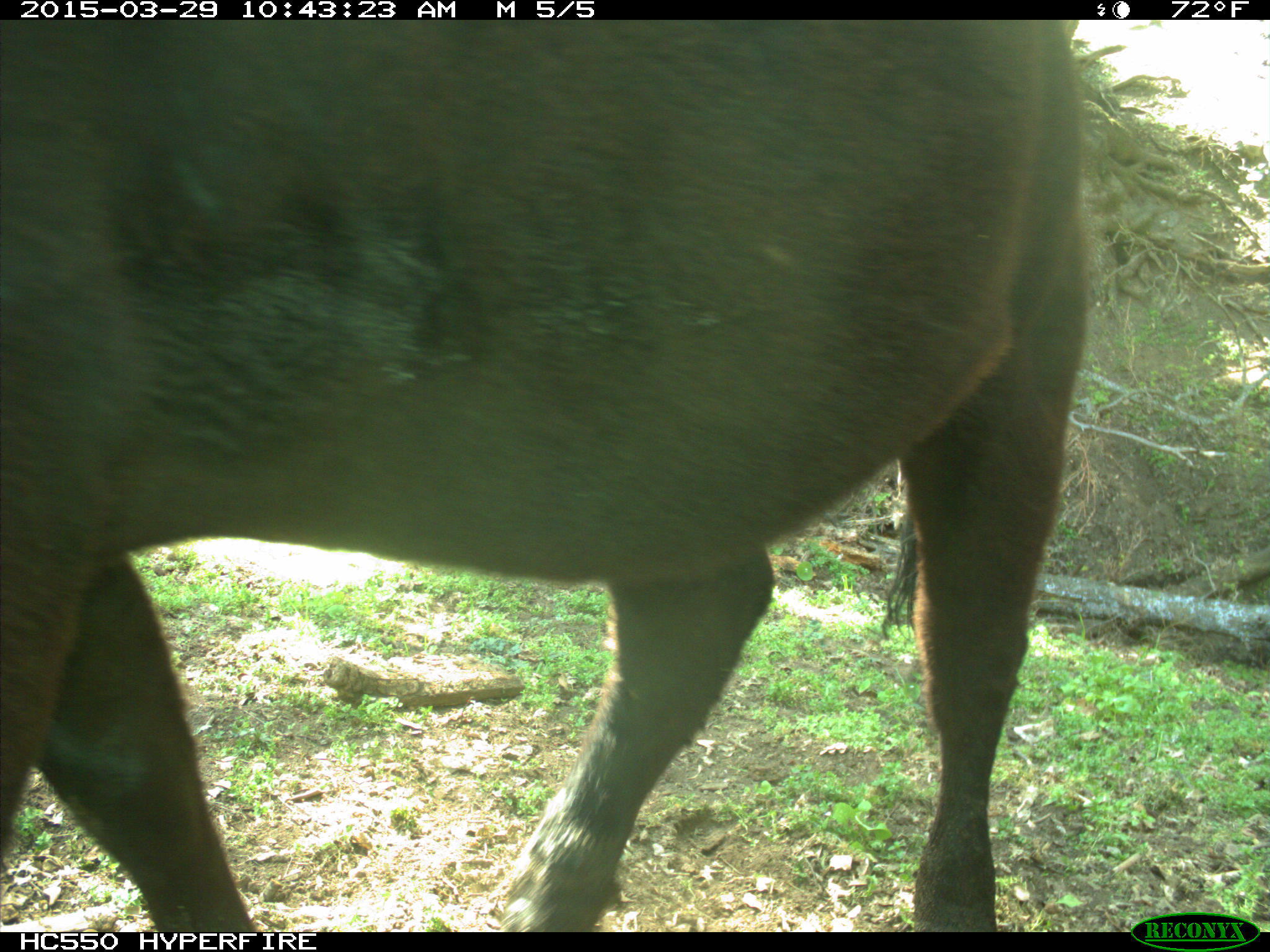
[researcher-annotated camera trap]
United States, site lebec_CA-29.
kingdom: Animalia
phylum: Chordata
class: Mammalia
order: Artiodactyla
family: Bovidae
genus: Bos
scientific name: Bos taurus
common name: domestic cow